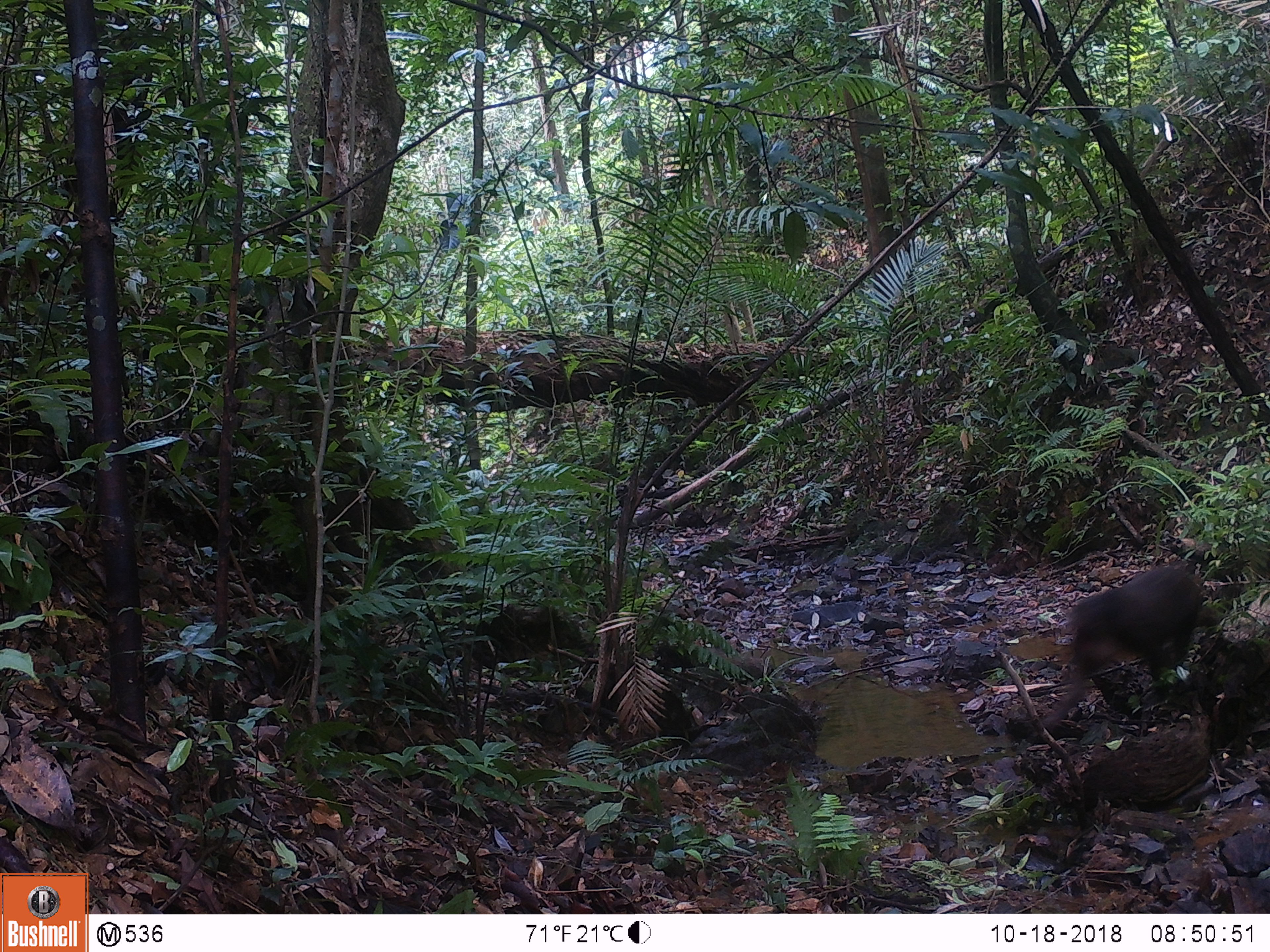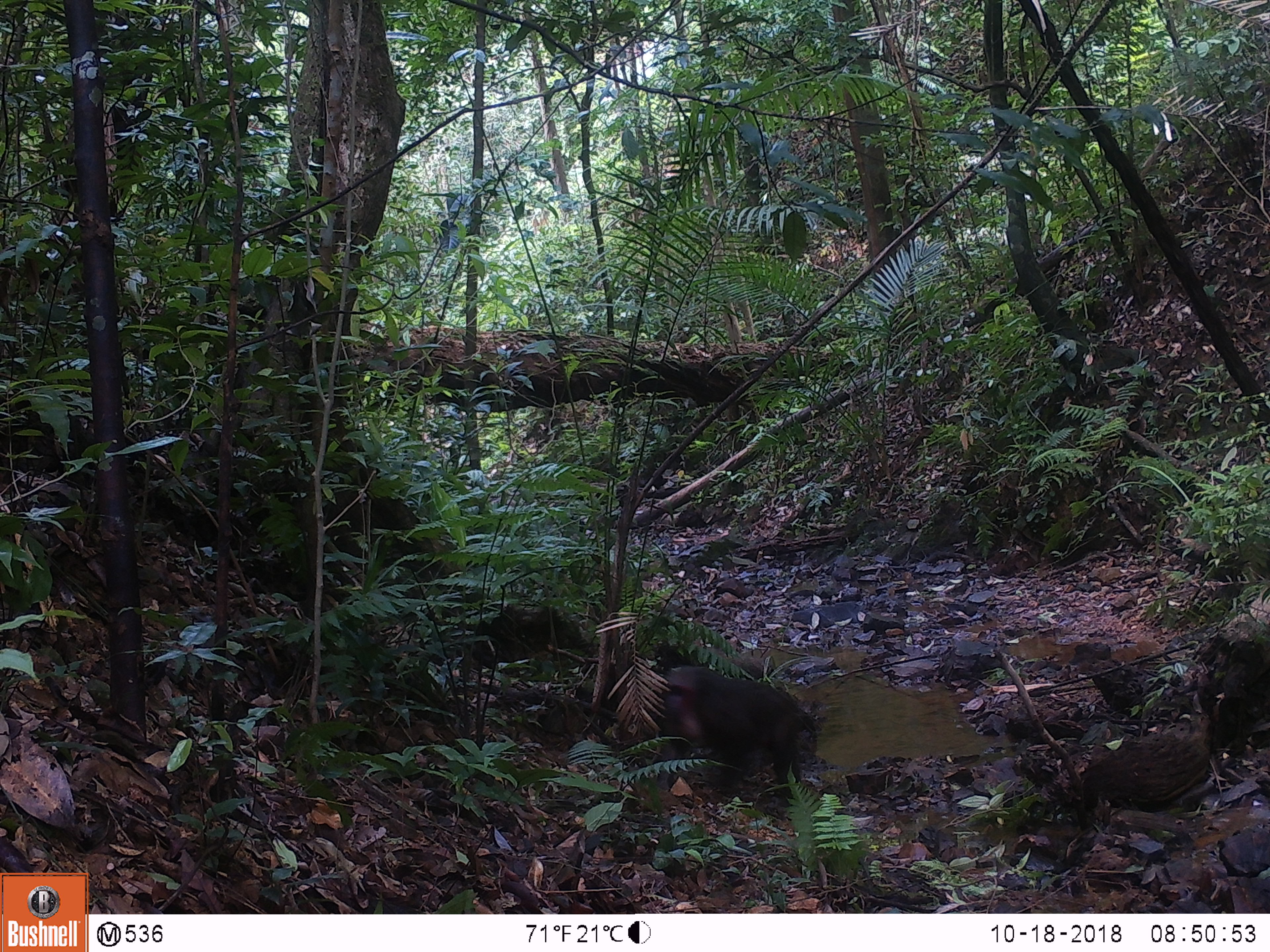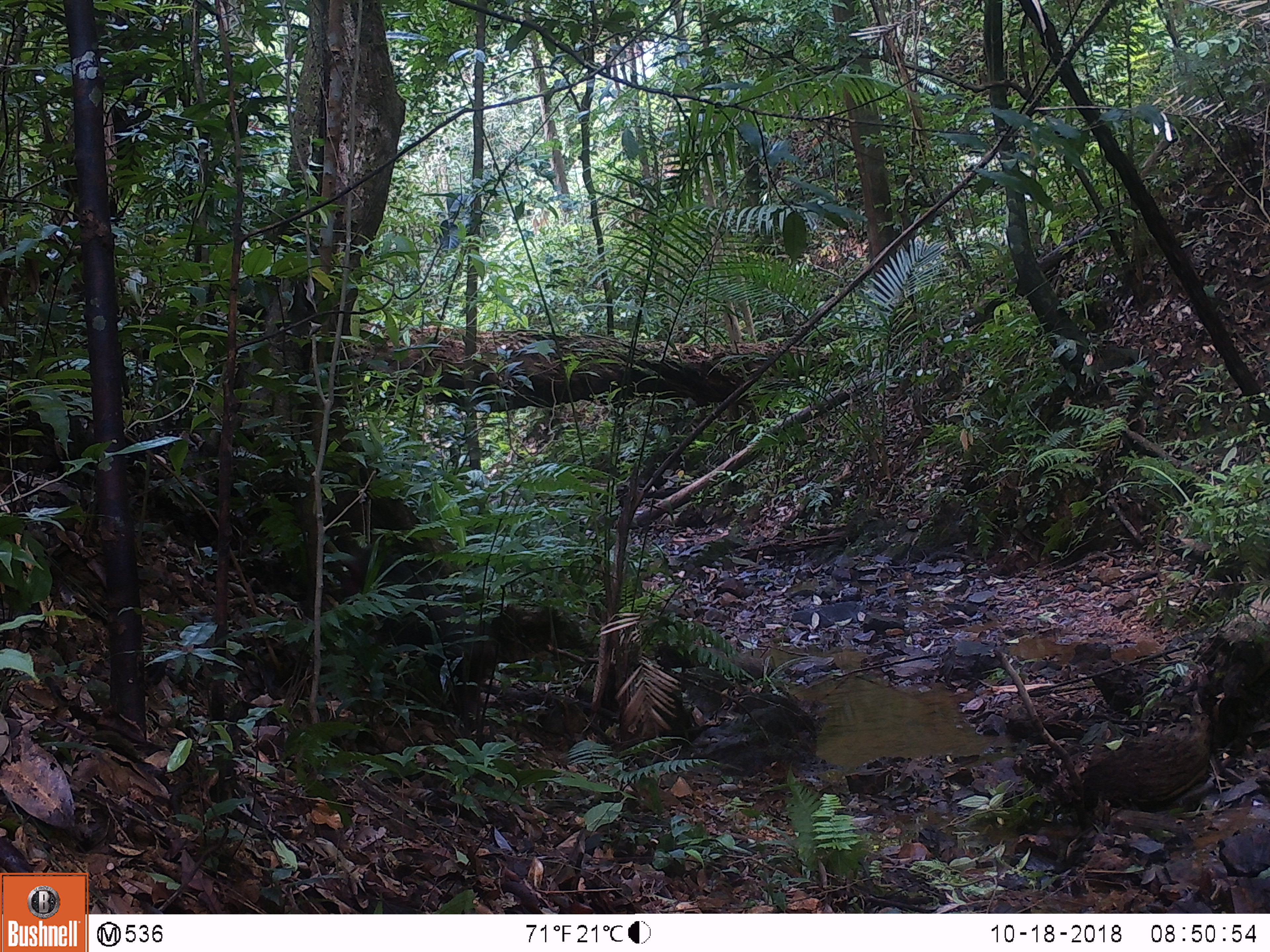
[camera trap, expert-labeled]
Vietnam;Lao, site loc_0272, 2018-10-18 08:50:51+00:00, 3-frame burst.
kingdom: Animalia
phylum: Chordata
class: Mammalia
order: Primates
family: Cercopithecidae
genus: Macaca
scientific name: Macaca arctoides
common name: stump-tailed macaque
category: stump tailed macaque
Stump tailed macaque (stump-tailed macaque) (Macaca arctoides). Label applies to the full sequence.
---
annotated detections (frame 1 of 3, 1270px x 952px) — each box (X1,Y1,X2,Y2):
stump tailed macaque: (1040,565,1218,734)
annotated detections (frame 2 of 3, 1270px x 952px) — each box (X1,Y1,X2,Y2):
stump tailed macaque: (650,664,815,807)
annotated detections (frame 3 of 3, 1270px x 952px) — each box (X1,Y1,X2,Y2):
stump tailed macaque: (328,535,498,729)